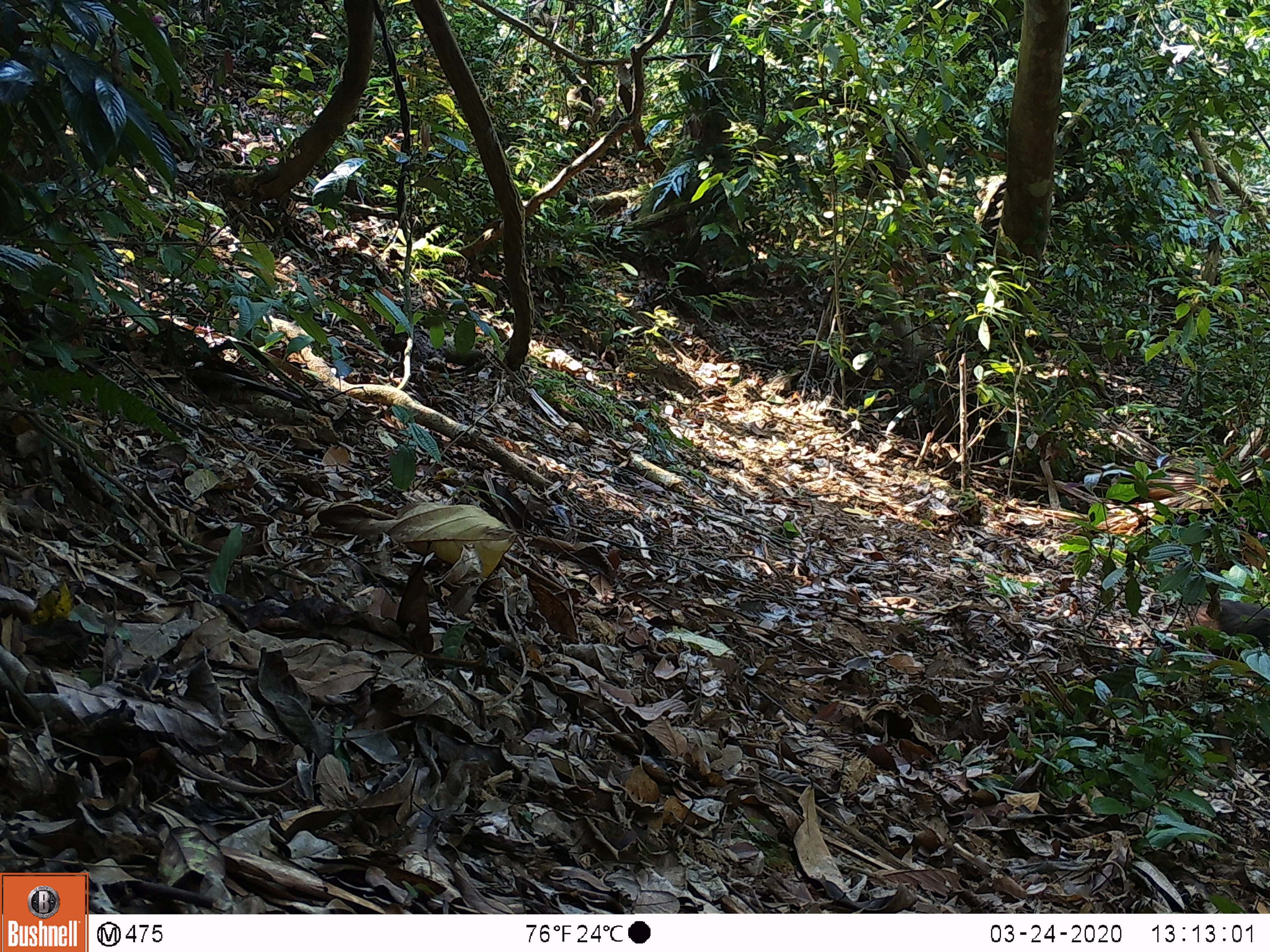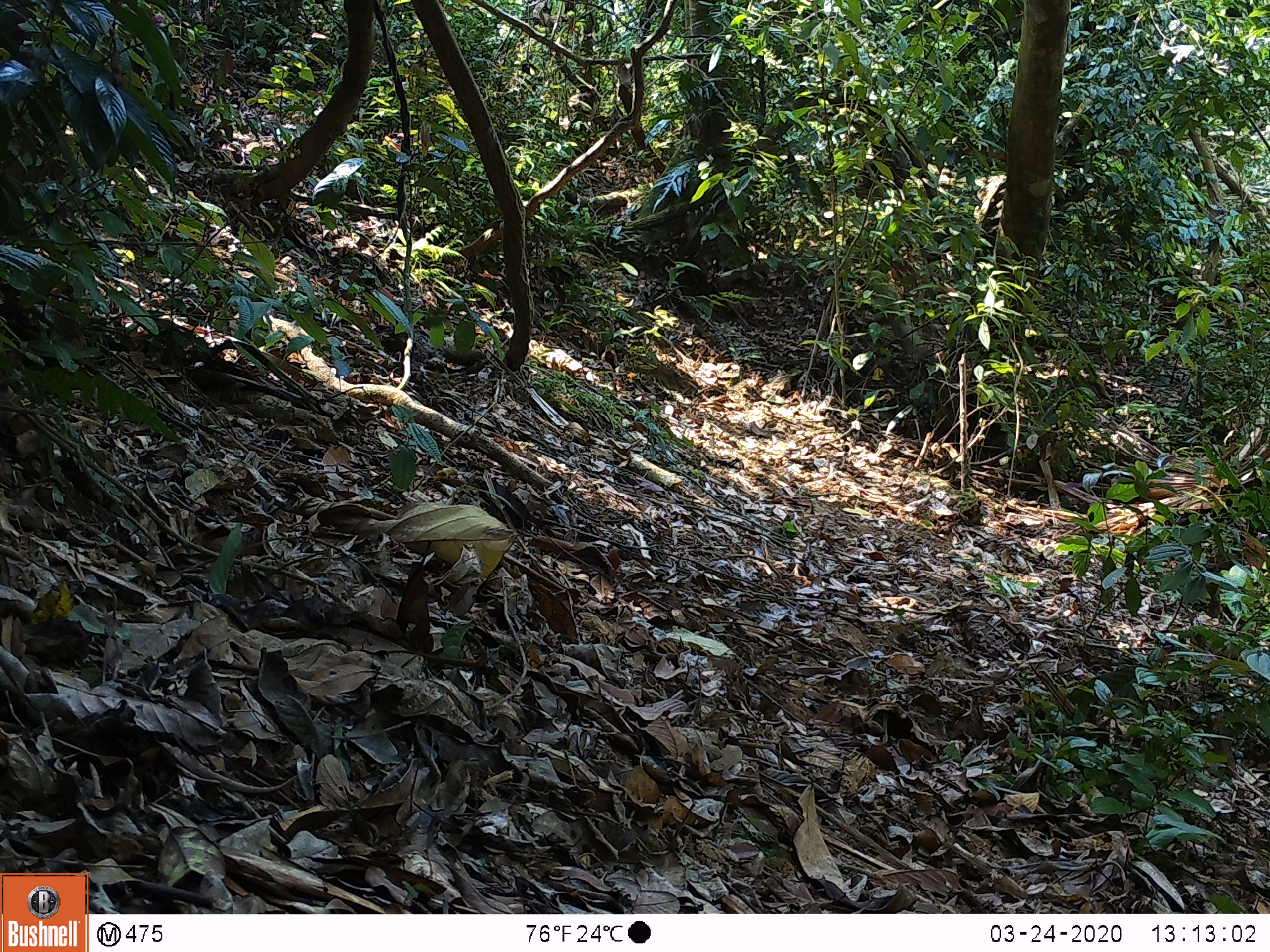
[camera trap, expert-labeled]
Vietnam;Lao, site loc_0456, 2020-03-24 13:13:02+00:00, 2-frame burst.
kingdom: Animalia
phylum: Chordata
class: Mammalia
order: Primates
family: Cercopithecidae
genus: Macaca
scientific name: Macaca arctoides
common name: stump-tailed macaque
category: stump tailed macaque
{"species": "stump tailed macaque (stump-tailed macaque) (Macaca arctoides)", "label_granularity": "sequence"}